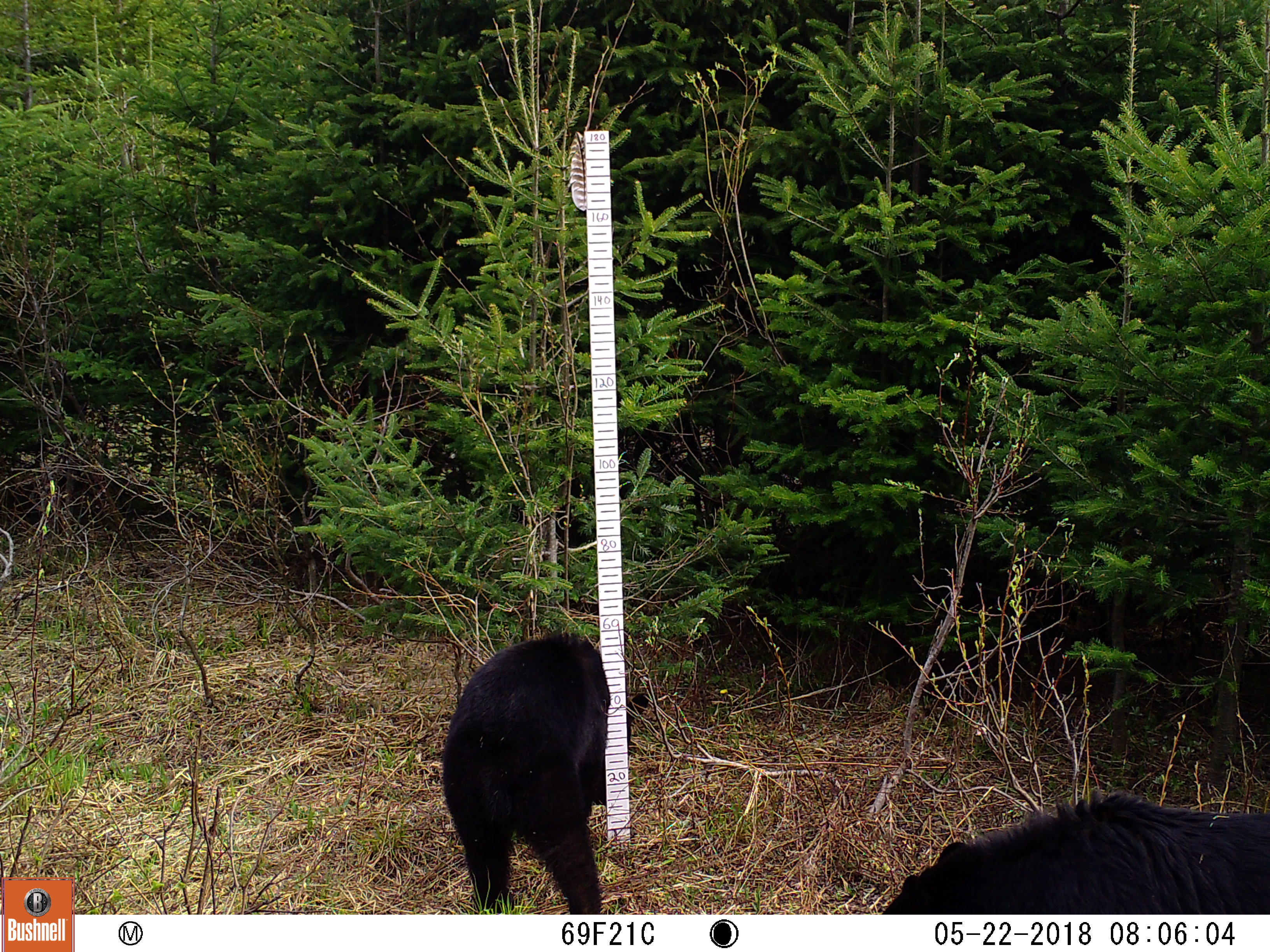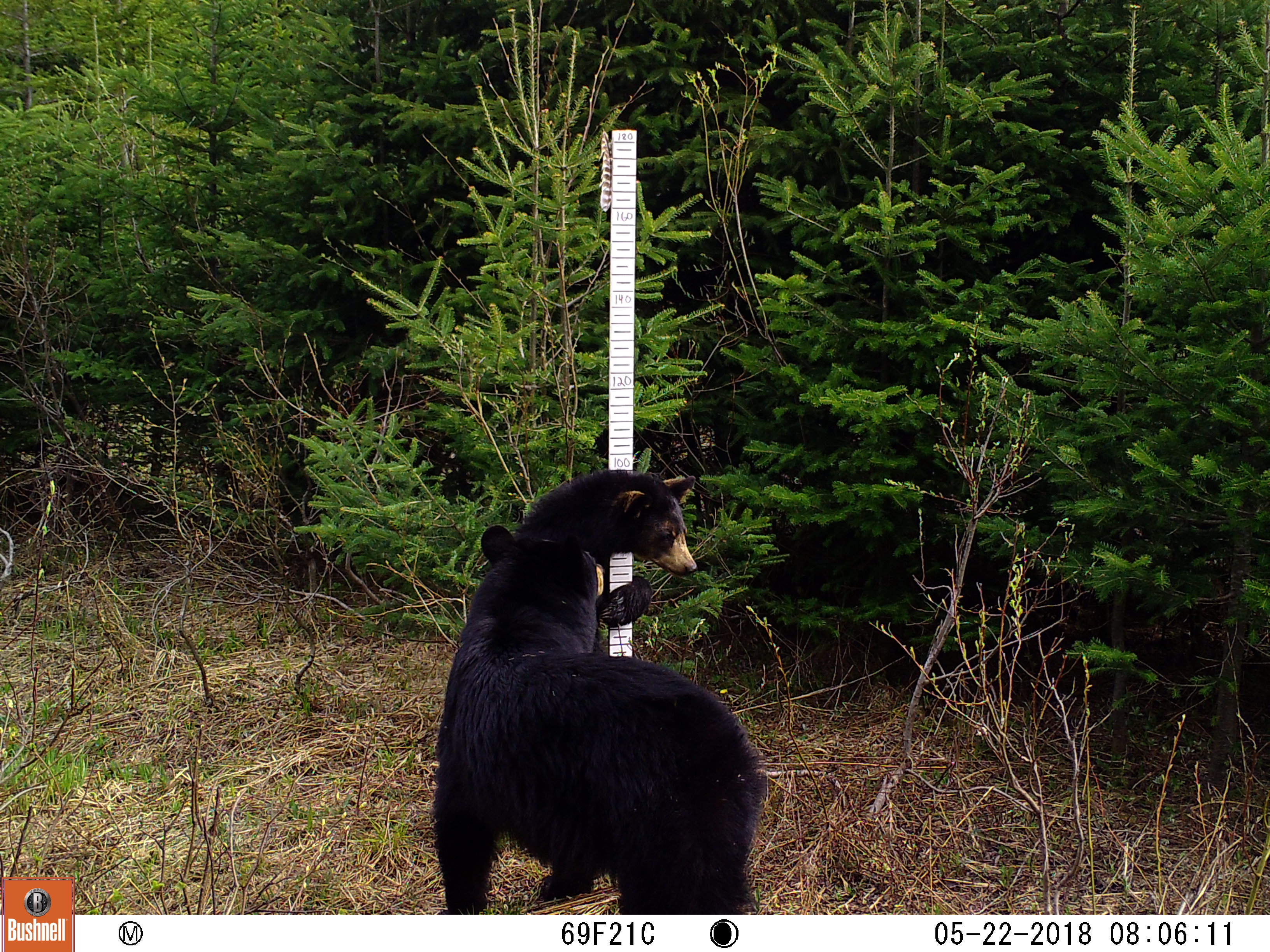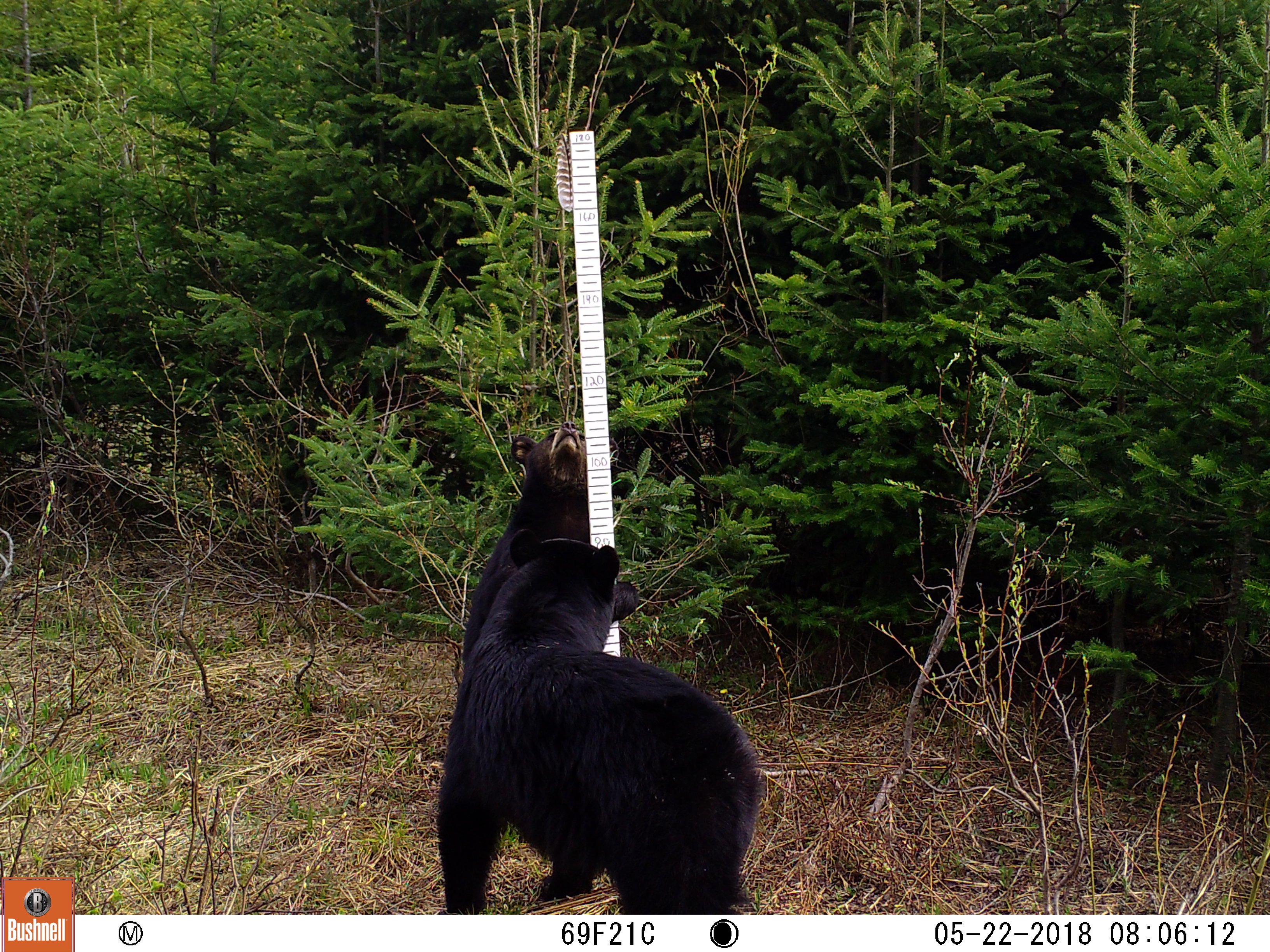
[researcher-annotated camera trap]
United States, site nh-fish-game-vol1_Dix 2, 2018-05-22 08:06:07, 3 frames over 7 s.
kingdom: Animalia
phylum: Chordata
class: Mammalia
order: Carnivora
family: Ursidae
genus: Ursus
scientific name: Ursus americanus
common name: black bear